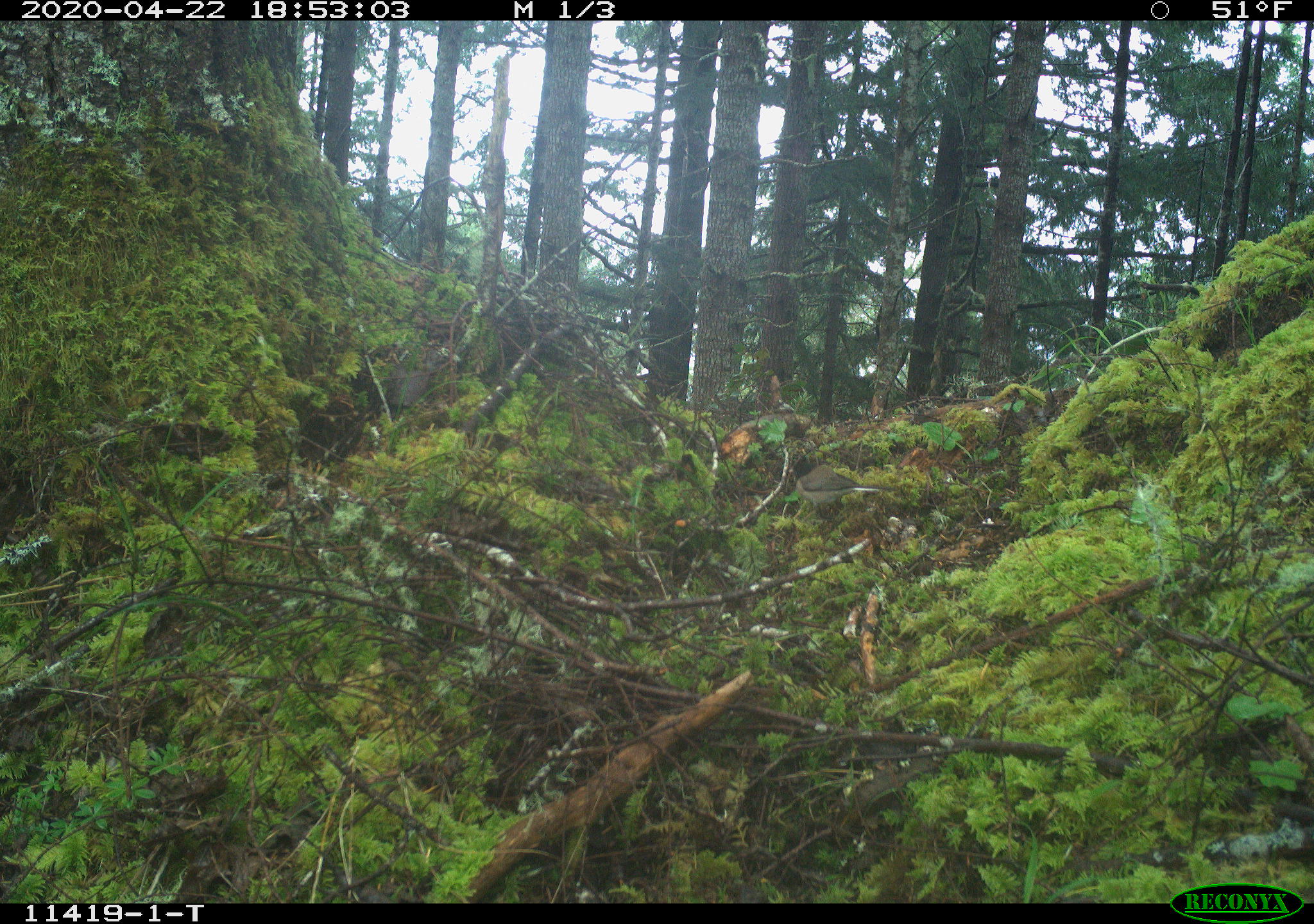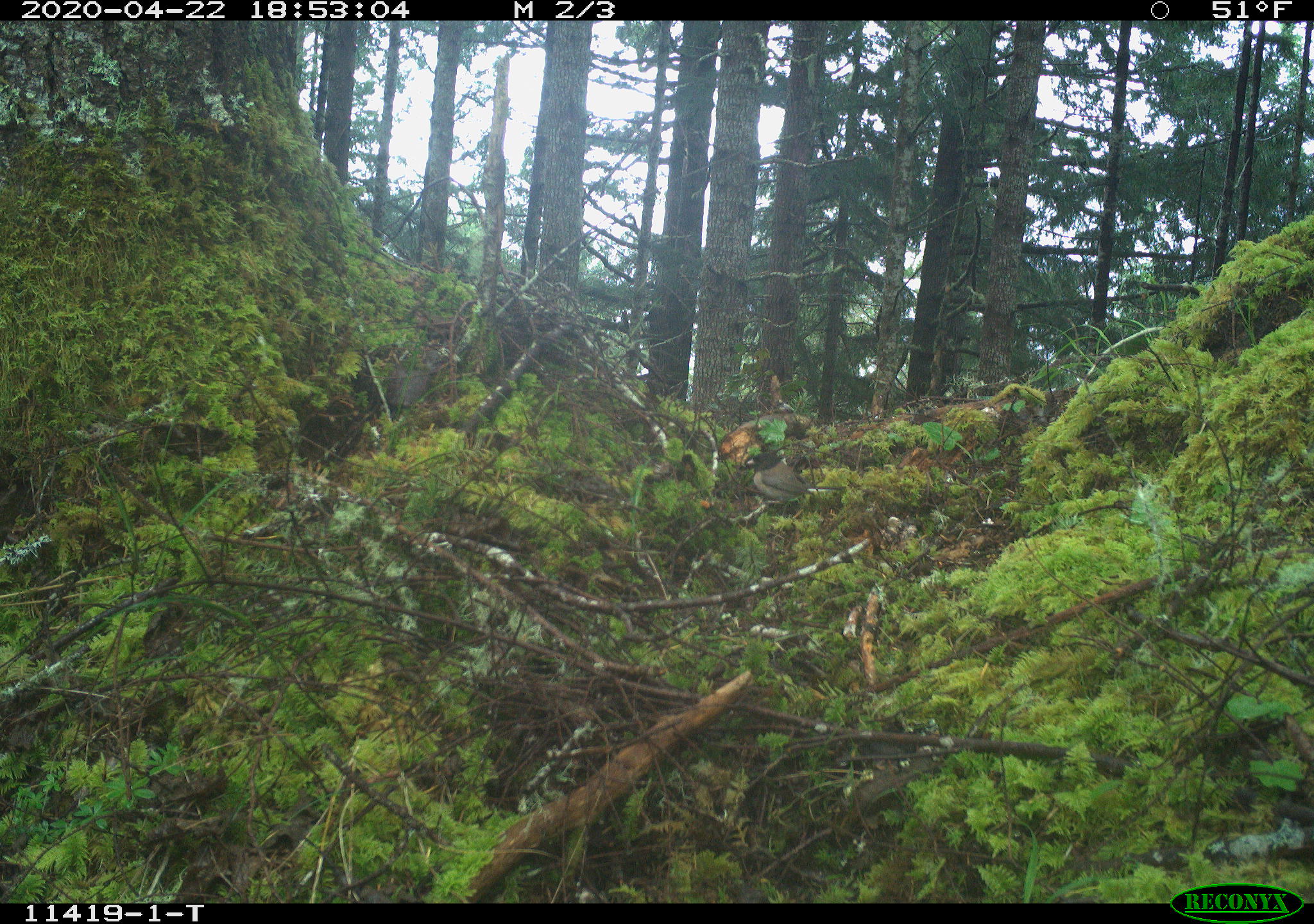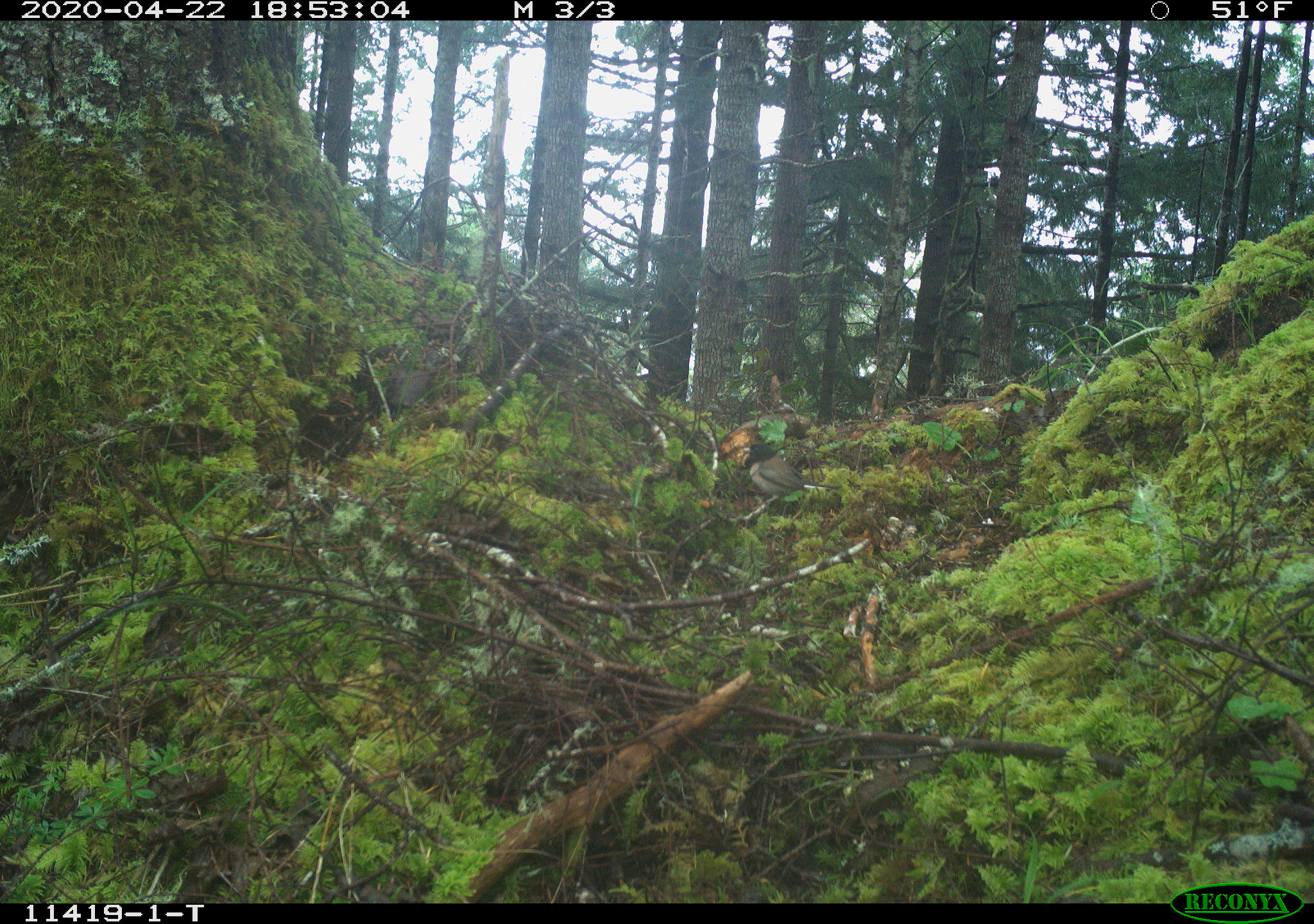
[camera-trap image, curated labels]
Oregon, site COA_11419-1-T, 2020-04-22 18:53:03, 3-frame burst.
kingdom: Animalia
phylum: Chordata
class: Aves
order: Passeriformes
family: Passerellidae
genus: Junco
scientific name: Junco hyemalis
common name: dark-eyed junco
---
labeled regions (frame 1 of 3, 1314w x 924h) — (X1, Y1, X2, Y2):
dark-eyed junco: (787, 447, 891, 518)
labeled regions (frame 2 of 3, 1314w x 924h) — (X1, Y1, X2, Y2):
dark-eyed junco: (736, 438, 838, 516)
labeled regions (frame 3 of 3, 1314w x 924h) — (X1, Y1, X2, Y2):
dark-eyed junco: (732, 432, 834, 509)